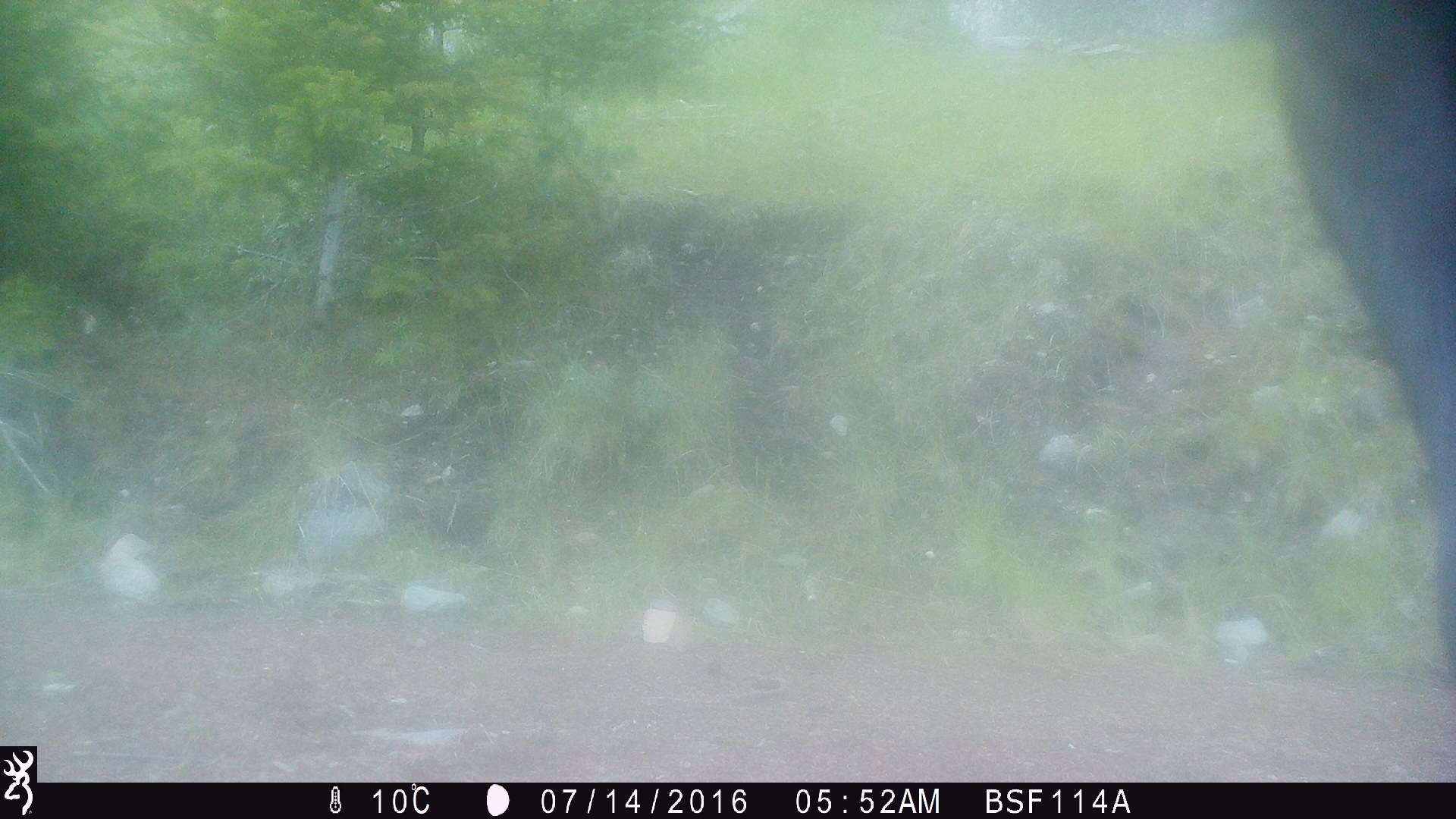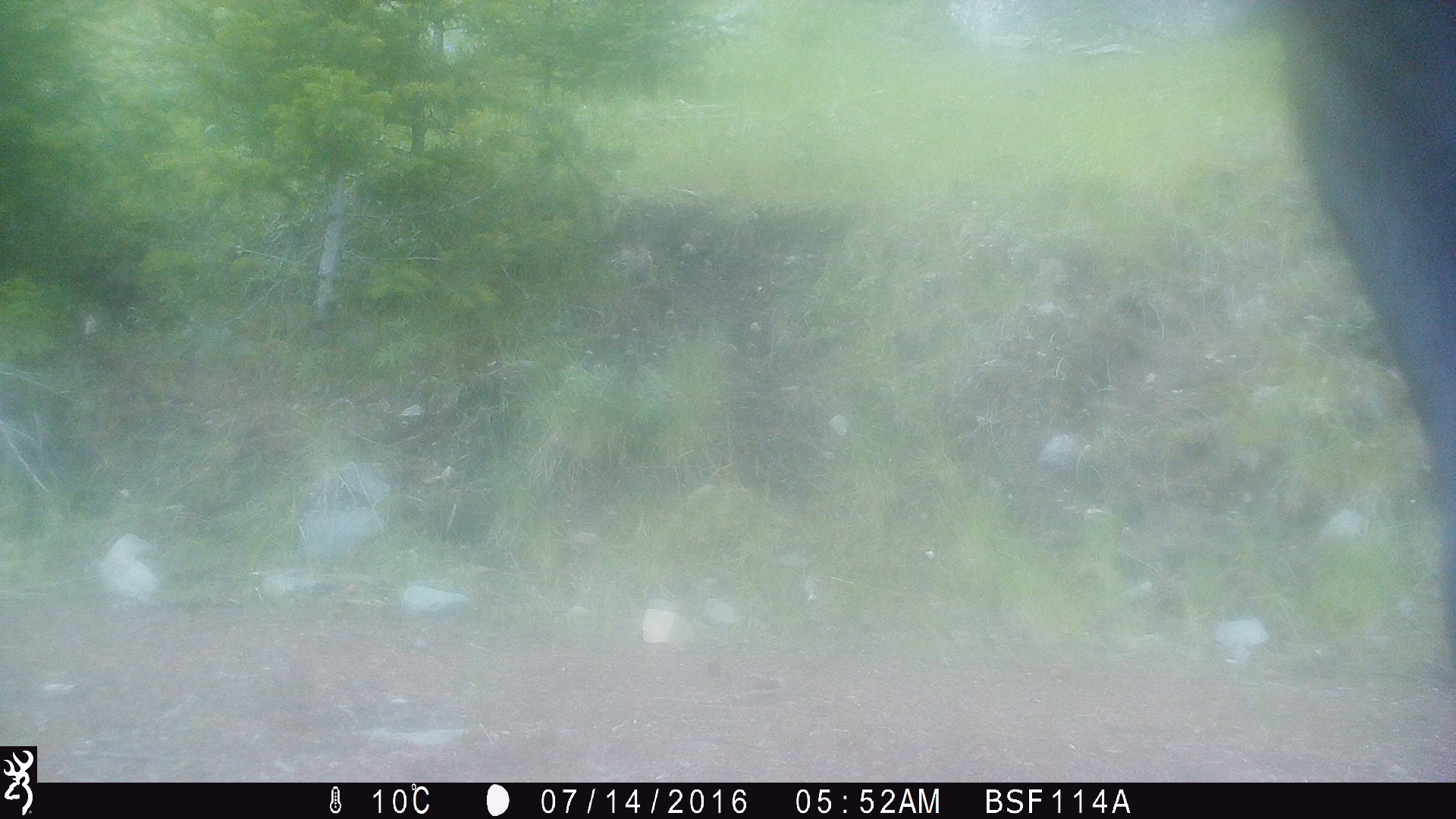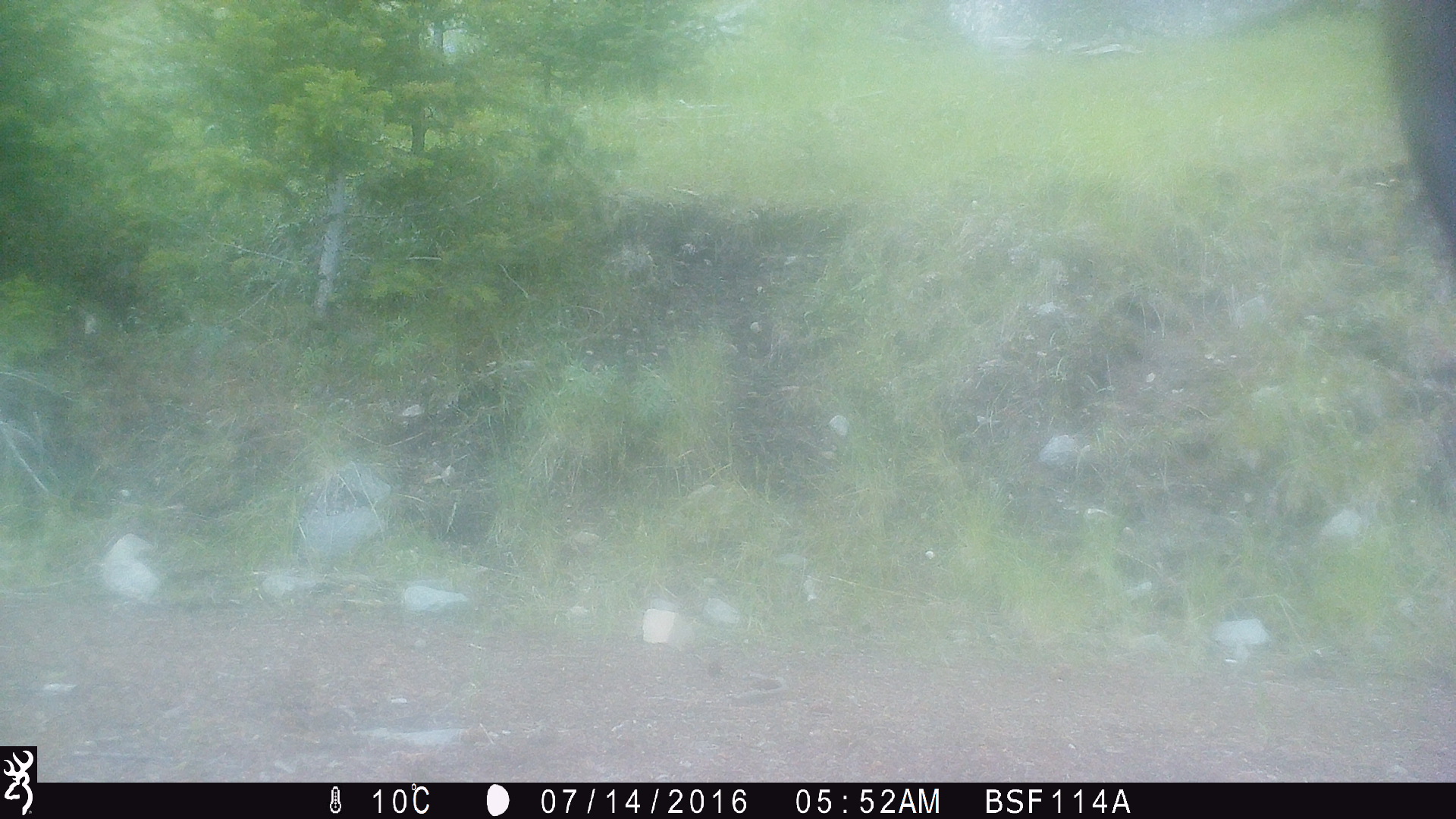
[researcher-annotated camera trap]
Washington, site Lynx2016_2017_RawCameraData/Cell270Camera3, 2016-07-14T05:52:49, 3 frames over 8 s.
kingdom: Animalia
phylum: Chordata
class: Mammalia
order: Artiodactyla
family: Bovidae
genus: Bos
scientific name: Bos taurus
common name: domestic cattle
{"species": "domestic cattle (Bos taurus)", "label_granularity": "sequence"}